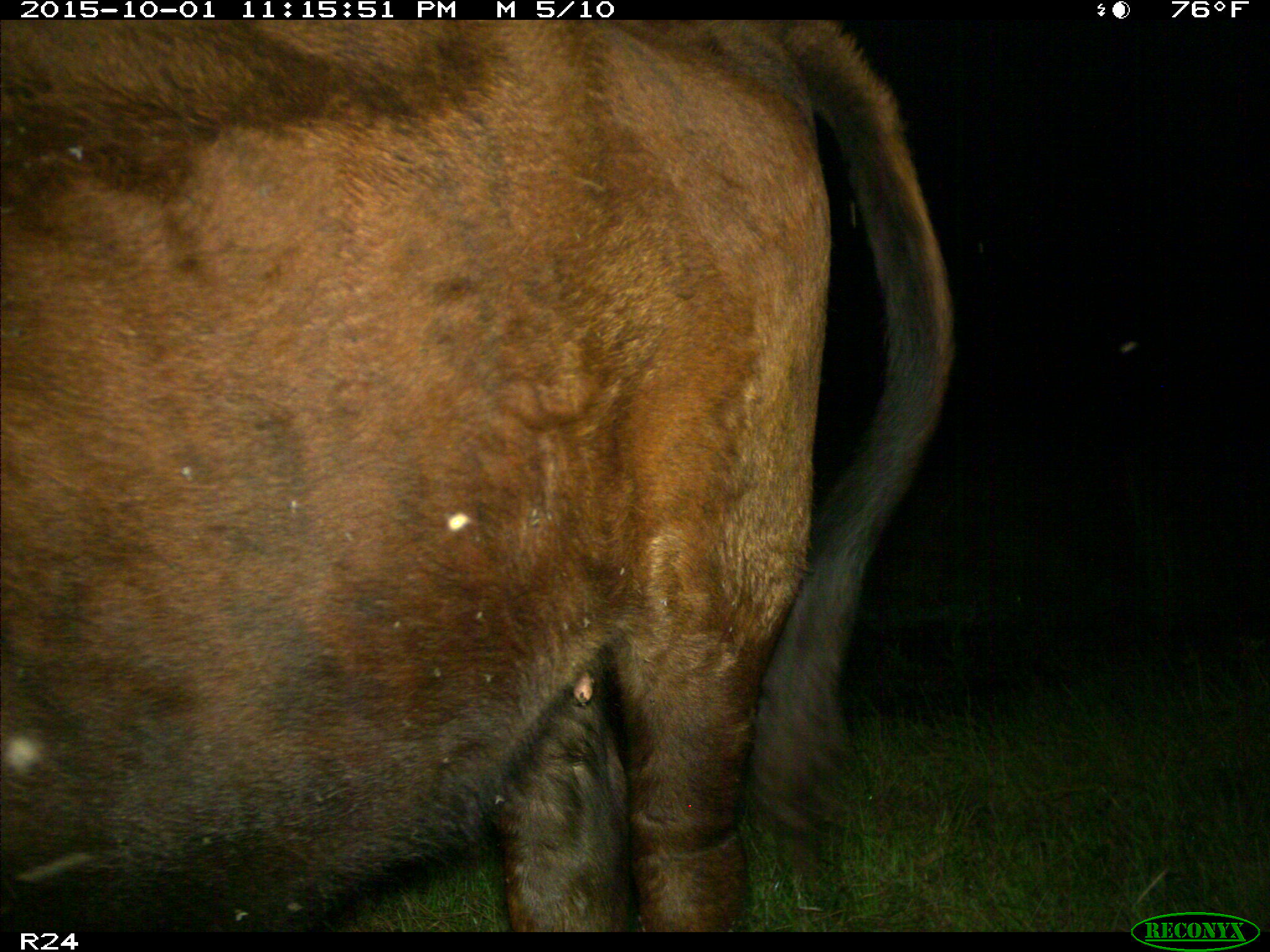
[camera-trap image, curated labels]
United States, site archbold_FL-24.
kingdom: Animalia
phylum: Chordata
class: Mammalia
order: Artiodactyla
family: Bovidae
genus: Bos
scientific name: Bos taurus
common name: domestic cow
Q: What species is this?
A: Bos taurus (domestic cow).